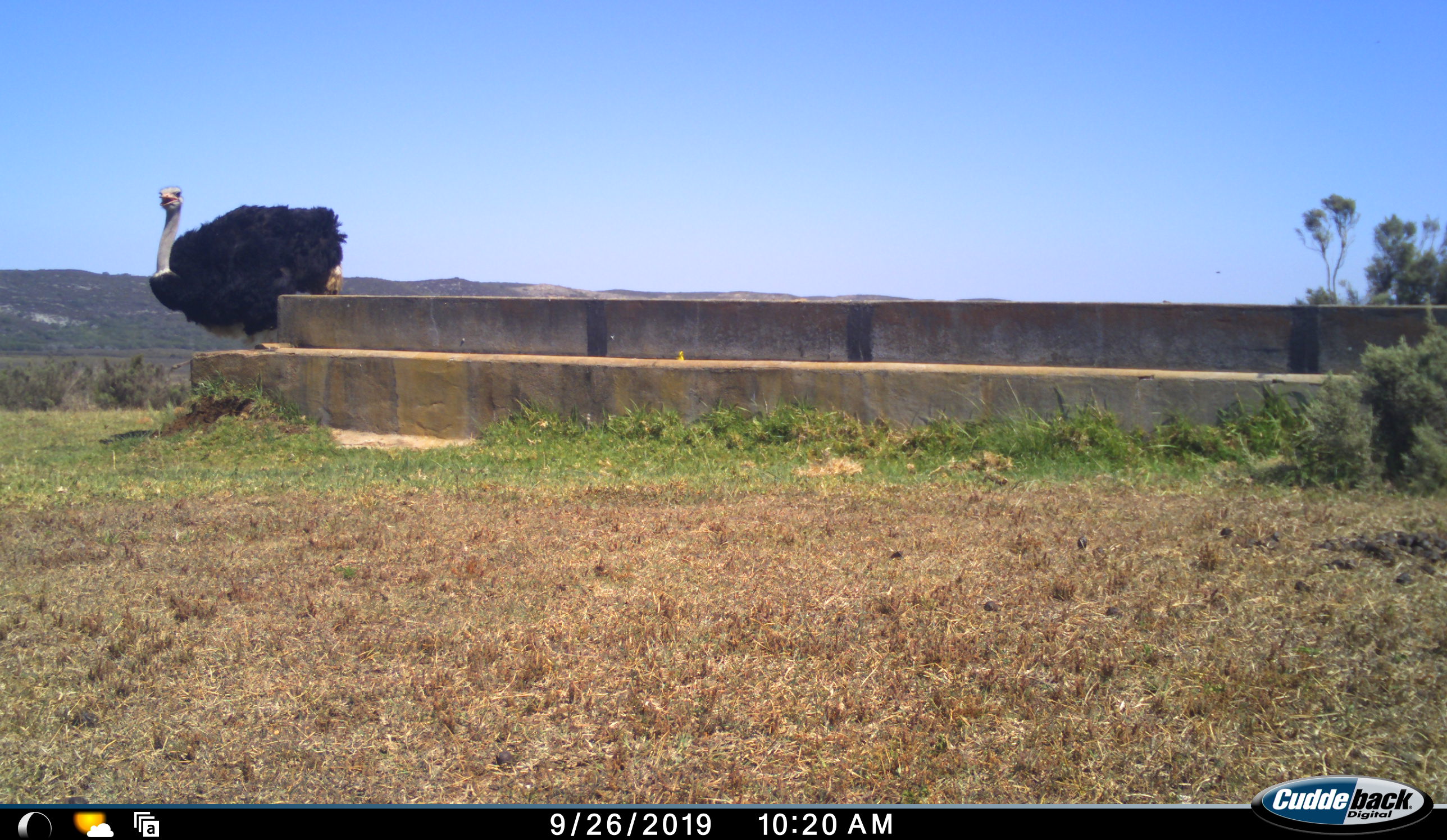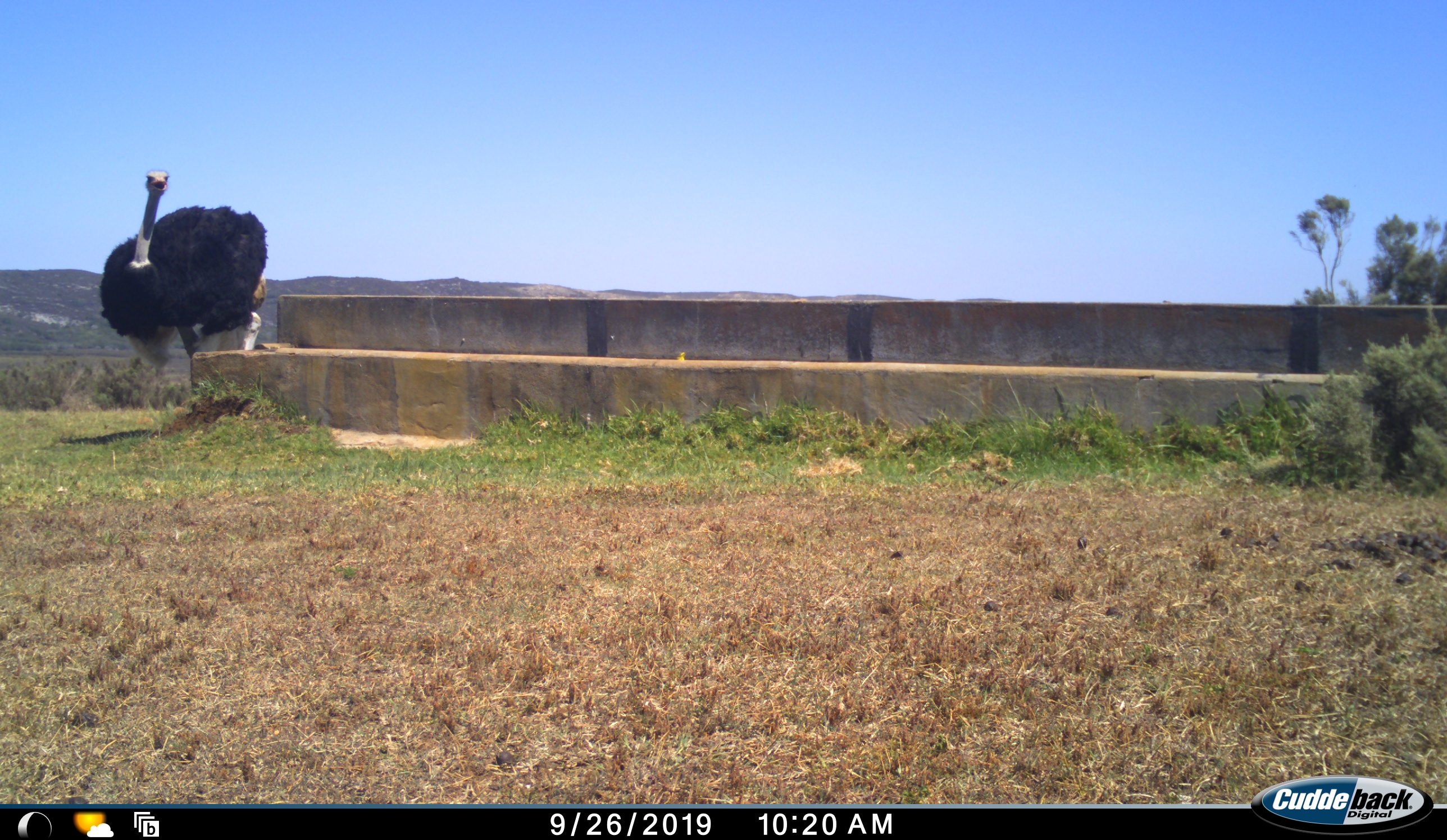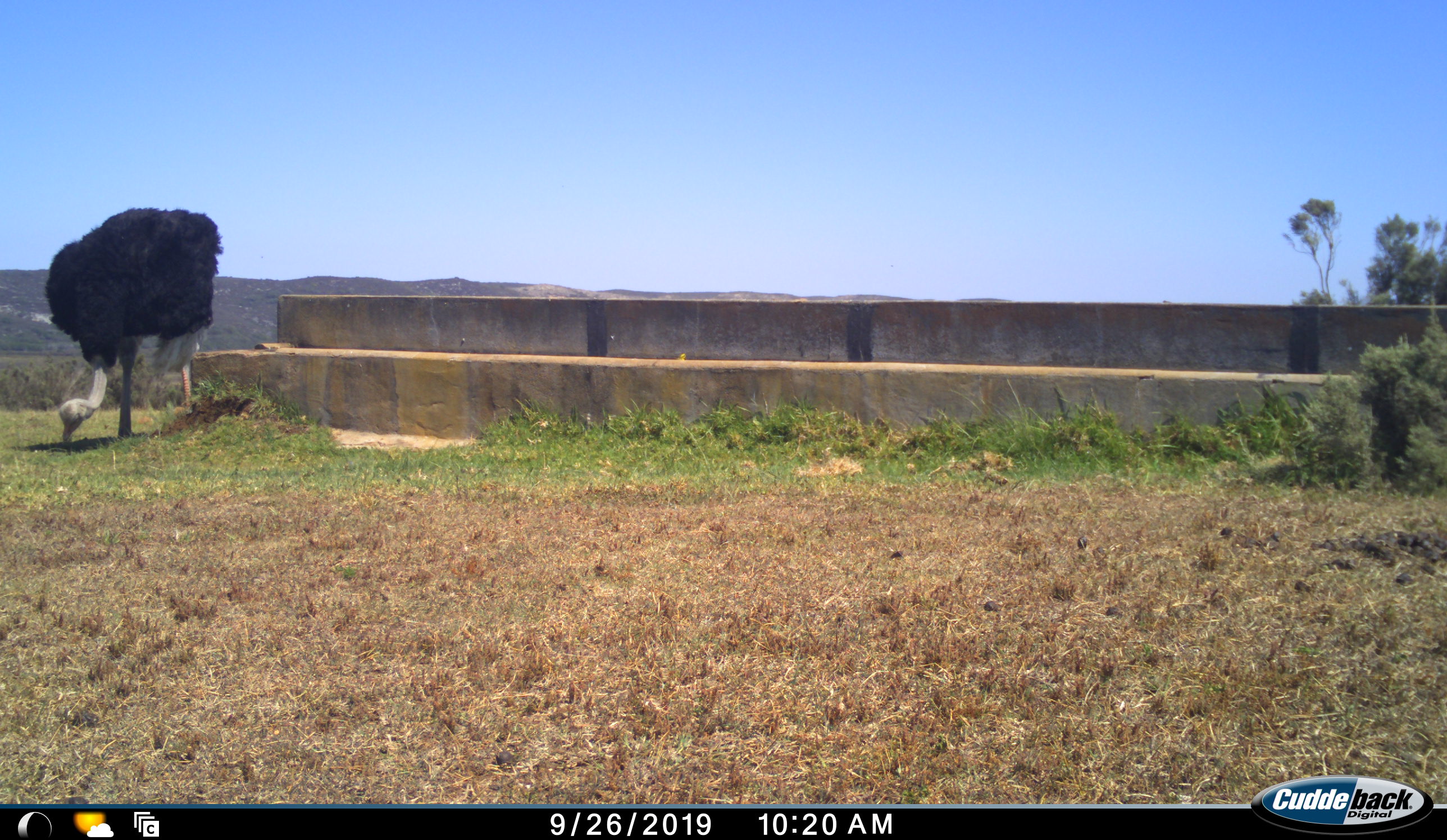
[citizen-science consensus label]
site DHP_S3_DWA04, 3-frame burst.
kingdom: Animalia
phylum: Chordata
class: Aves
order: Struthioniformes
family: Struthionidae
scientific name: Struthionidae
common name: ostrich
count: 1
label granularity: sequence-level